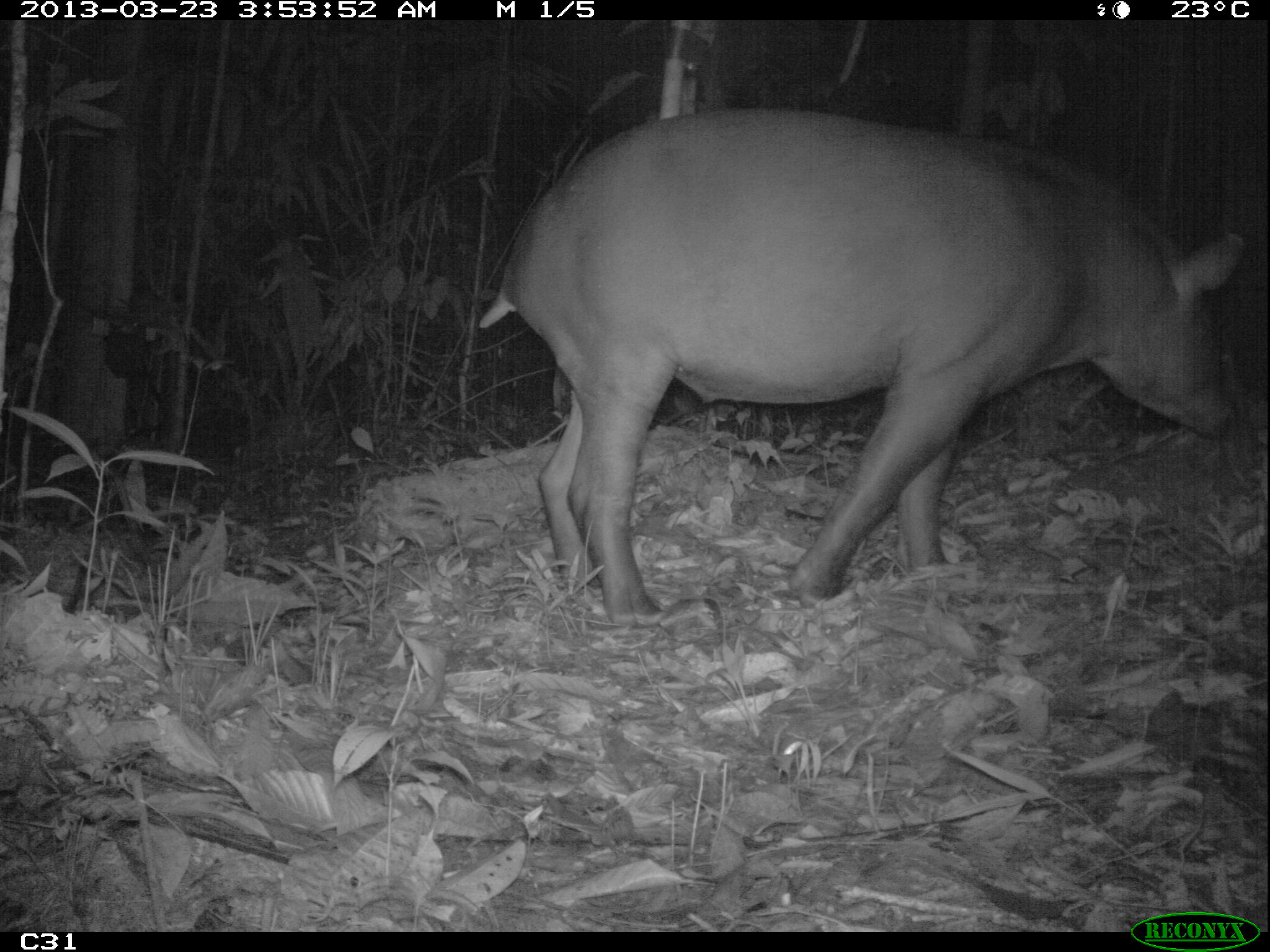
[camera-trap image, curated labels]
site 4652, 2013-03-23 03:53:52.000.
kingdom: Animalia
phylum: Chordata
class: Mammalia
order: Perissodactyla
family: Tapiridae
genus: Tapirus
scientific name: Tapirus terrestris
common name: south american tapir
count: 1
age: adult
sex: female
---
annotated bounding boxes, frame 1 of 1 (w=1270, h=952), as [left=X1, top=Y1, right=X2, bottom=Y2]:
tapirus terrestris: [left=475, top=102, right=1240, bottom=625]